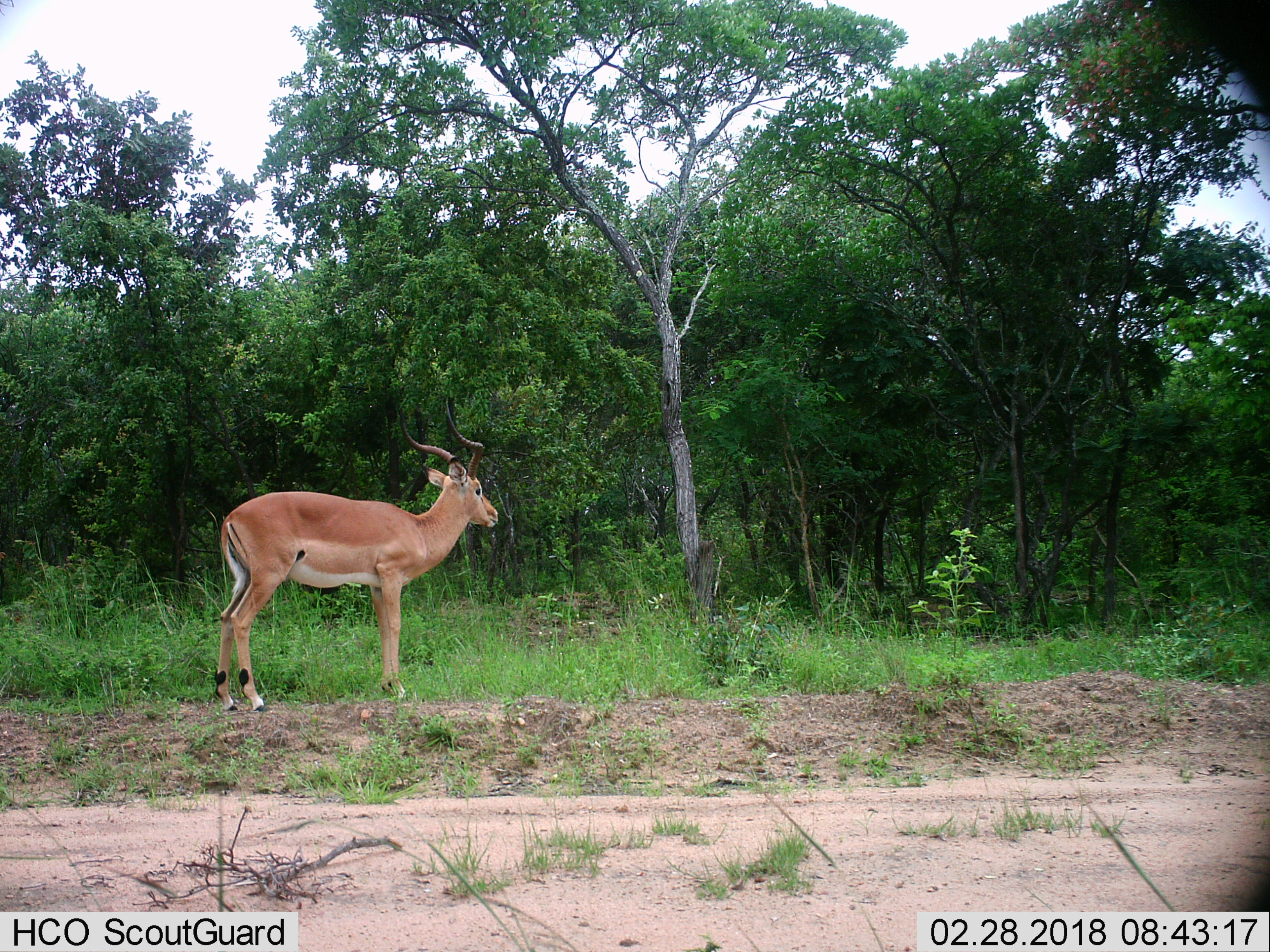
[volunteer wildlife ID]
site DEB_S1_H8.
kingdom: Animalia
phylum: Chordata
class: Mammalia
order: Artiodactyla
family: Bovidae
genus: Aepyceros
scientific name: Aepyceros melampus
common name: impala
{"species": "impala (Aepyceros melampus)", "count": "1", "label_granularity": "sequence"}